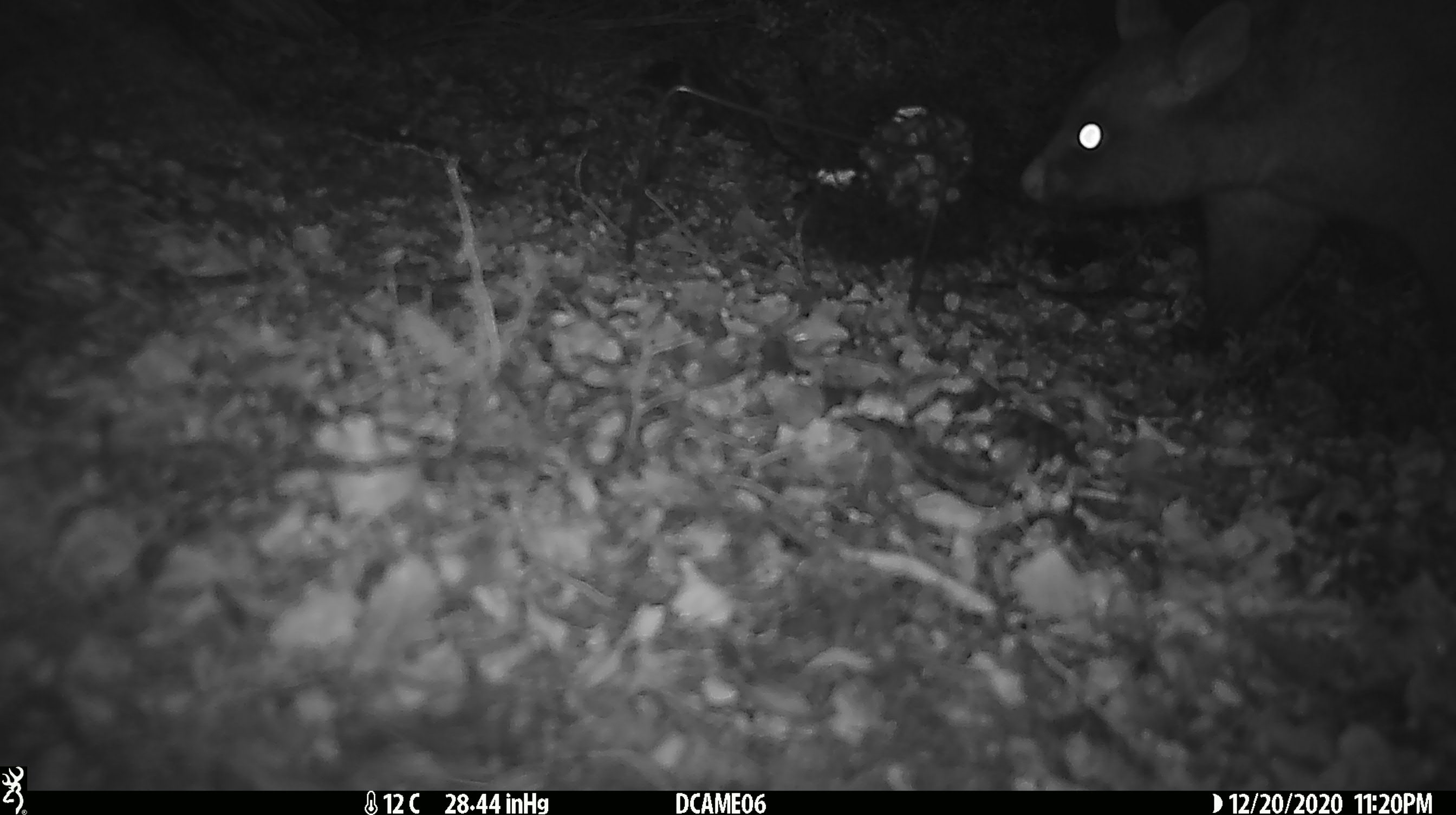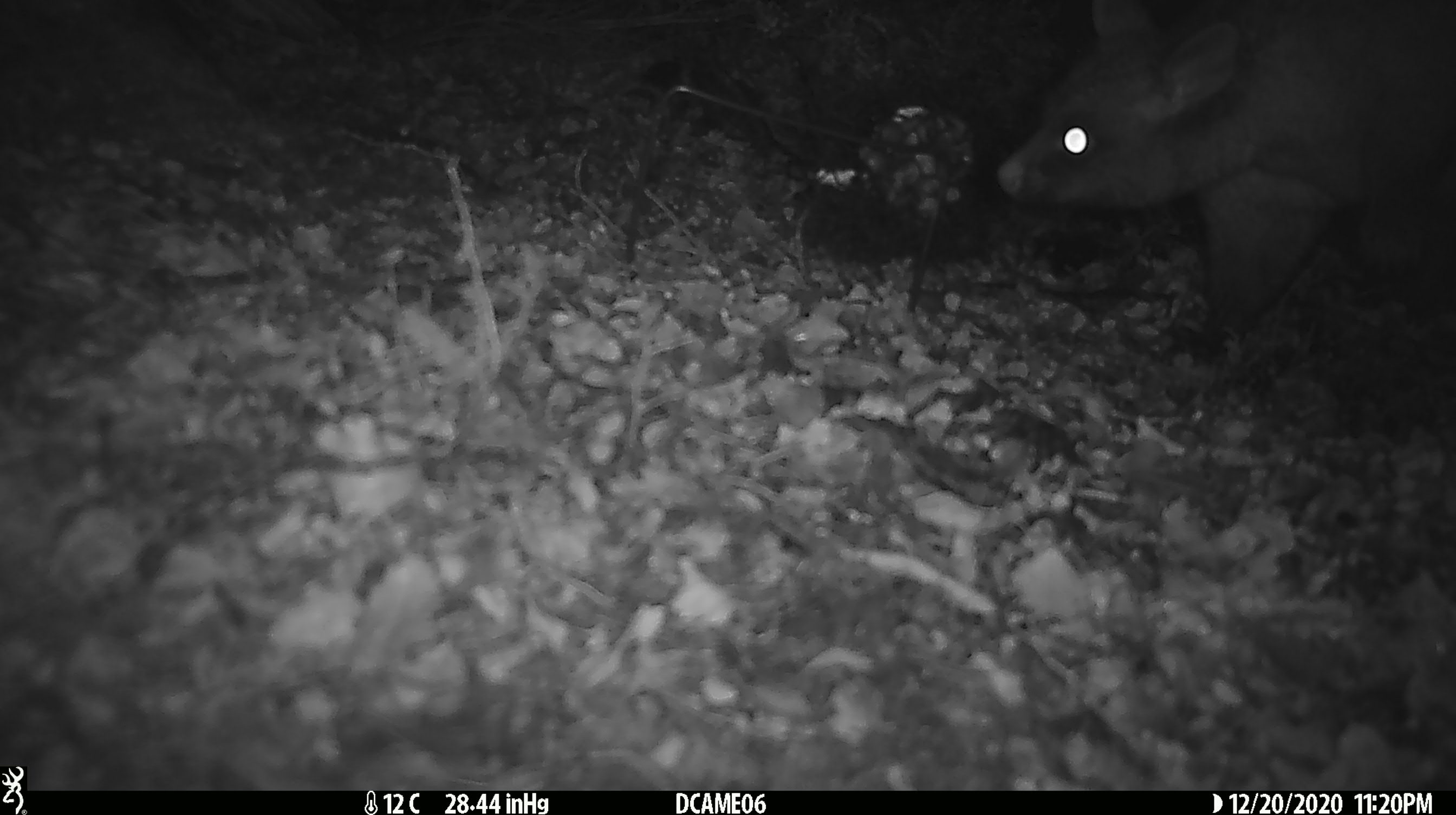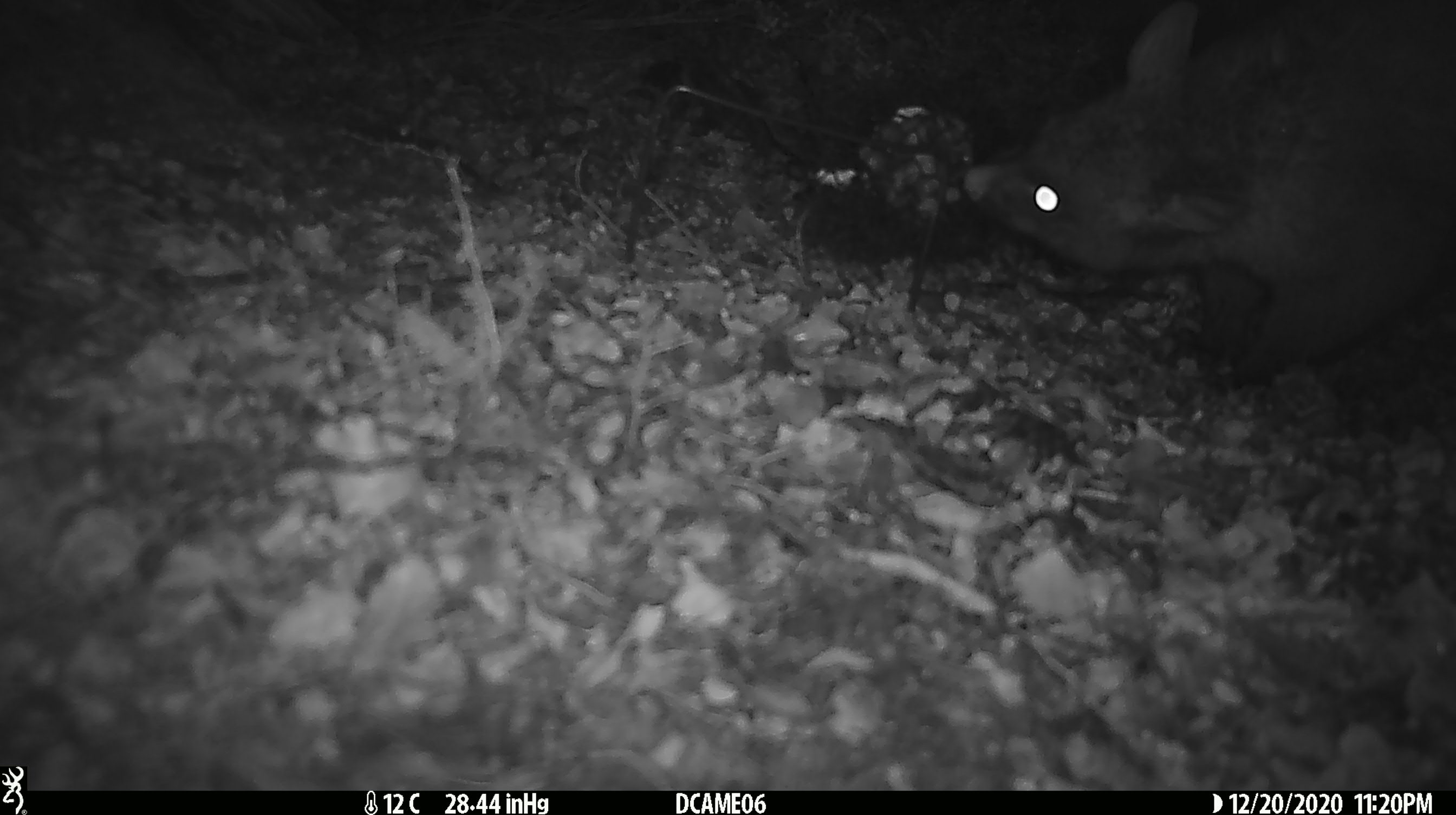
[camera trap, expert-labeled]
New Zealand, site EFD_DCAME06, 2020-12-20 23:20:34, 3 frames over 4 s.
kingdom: Animalia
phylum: Chordata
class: Mammalia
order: Diprotodontia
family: Phalangeridae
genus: Trichosurus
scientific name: Trichosurus vulpecula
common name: common brushtail possum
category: possum